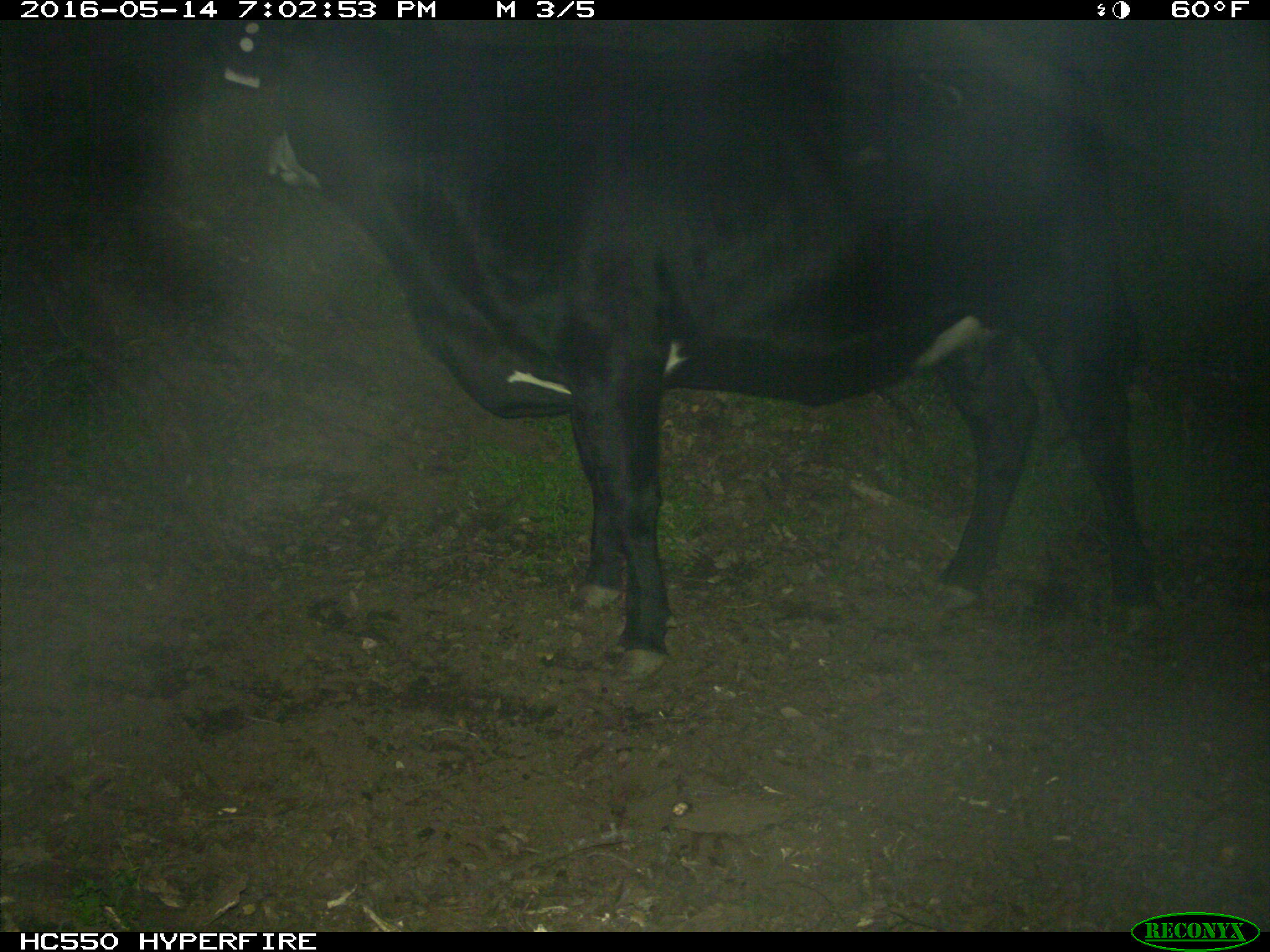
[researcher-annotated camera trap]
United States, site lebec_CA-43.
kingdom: Animalia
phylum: Chordata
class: Mammalia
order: Artiodactyla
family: Bovidae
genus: Bos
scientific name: Bos taurus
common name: domestic cow